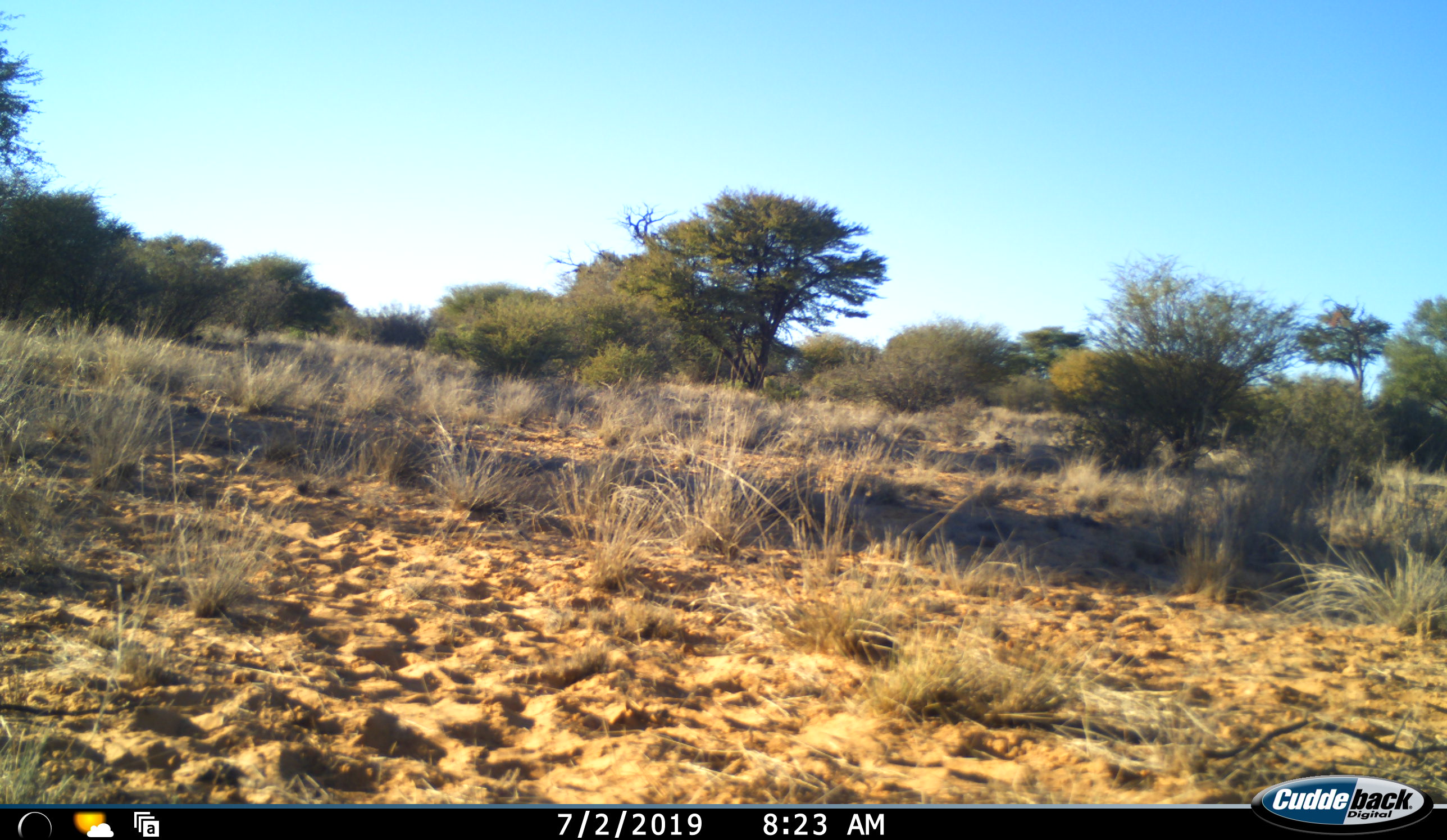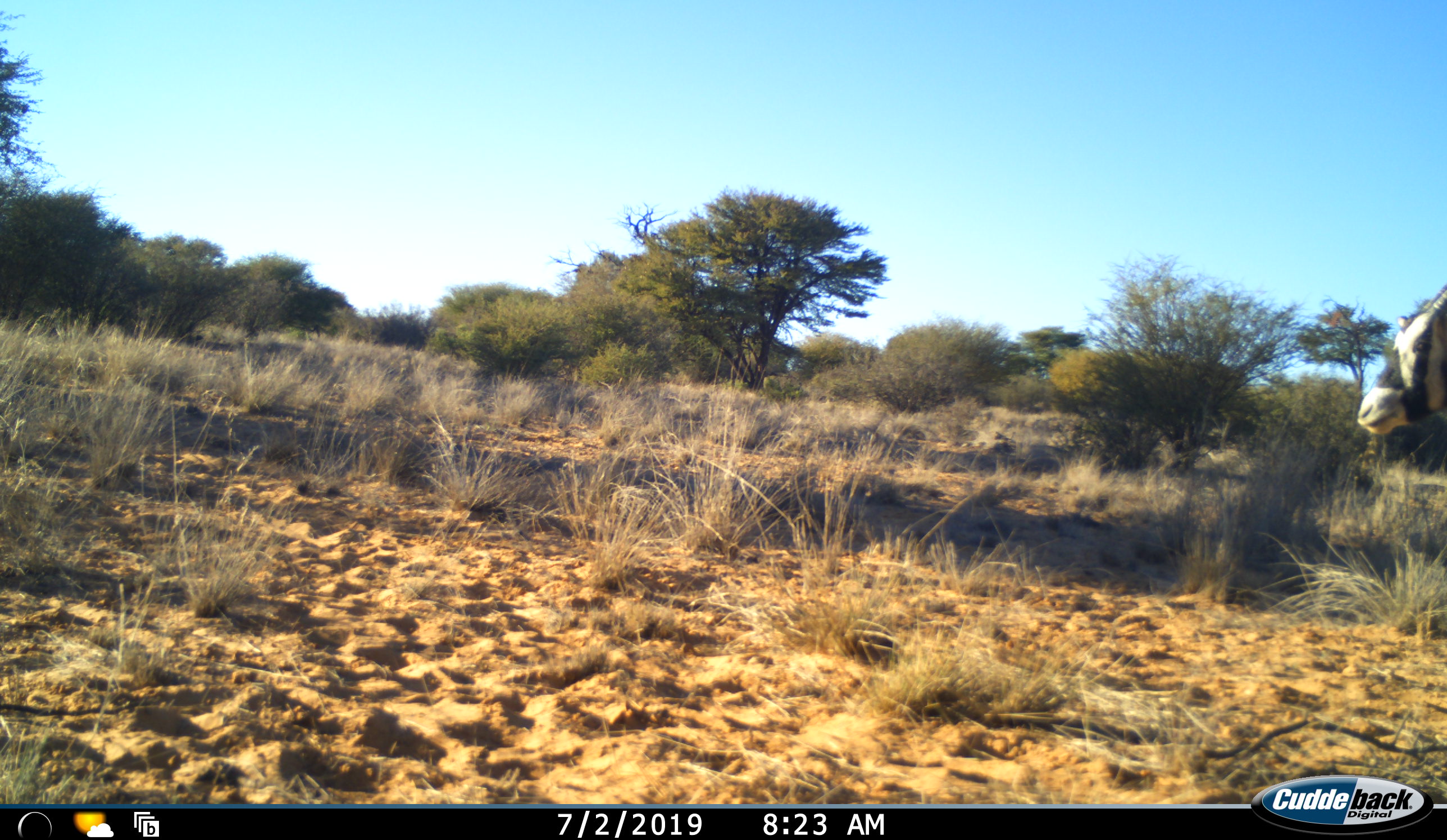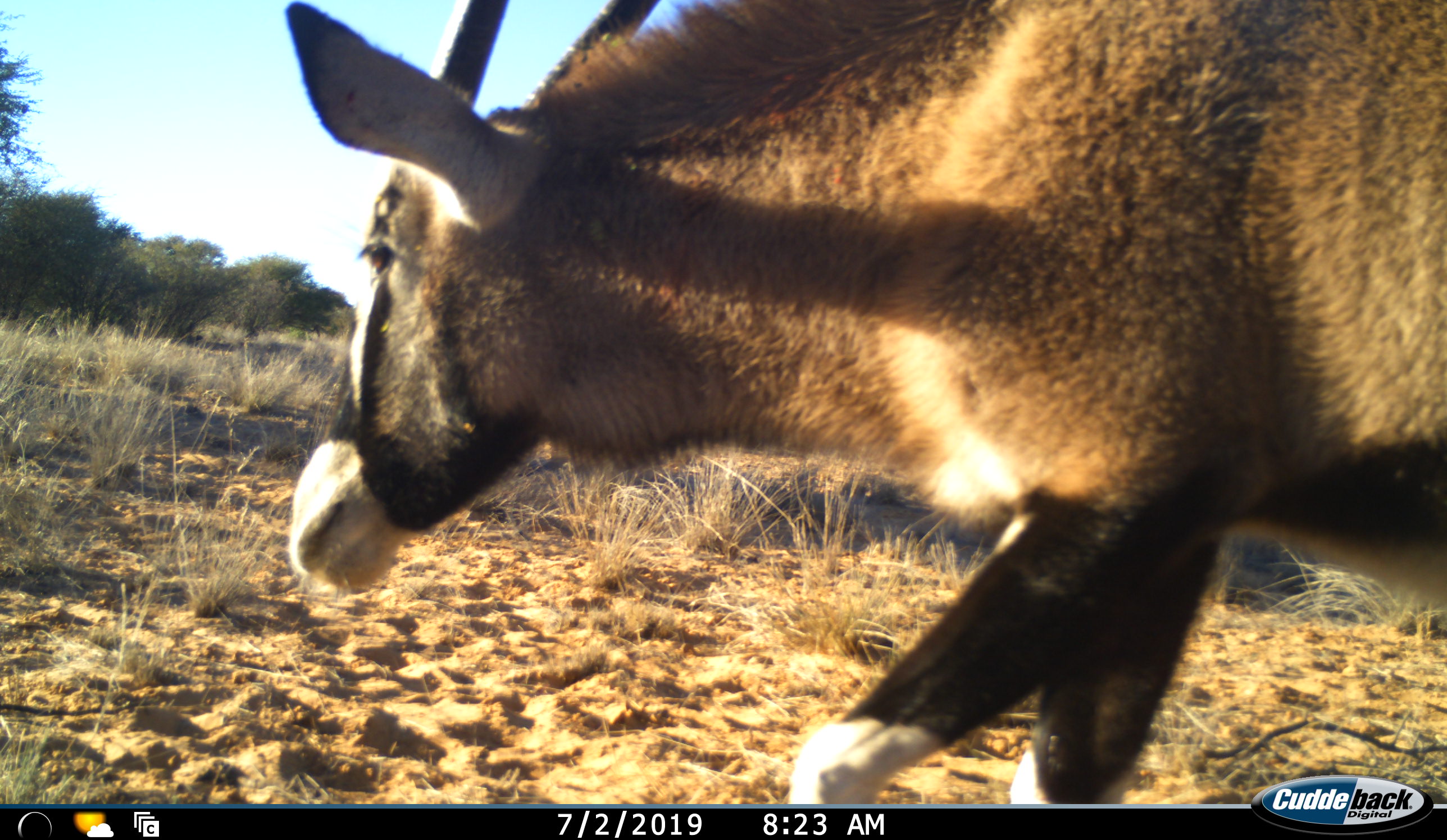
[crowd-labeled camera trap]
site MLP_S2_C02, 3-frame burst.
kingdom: Animalia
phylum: Chordata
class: Mammalia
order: Artiodactyla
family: Bovidae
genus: Oryx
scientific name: Oryx gazella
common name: gemsbok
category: oryx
Oryx (gemsbok) (Oryx gazella), count 1. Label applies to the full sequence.